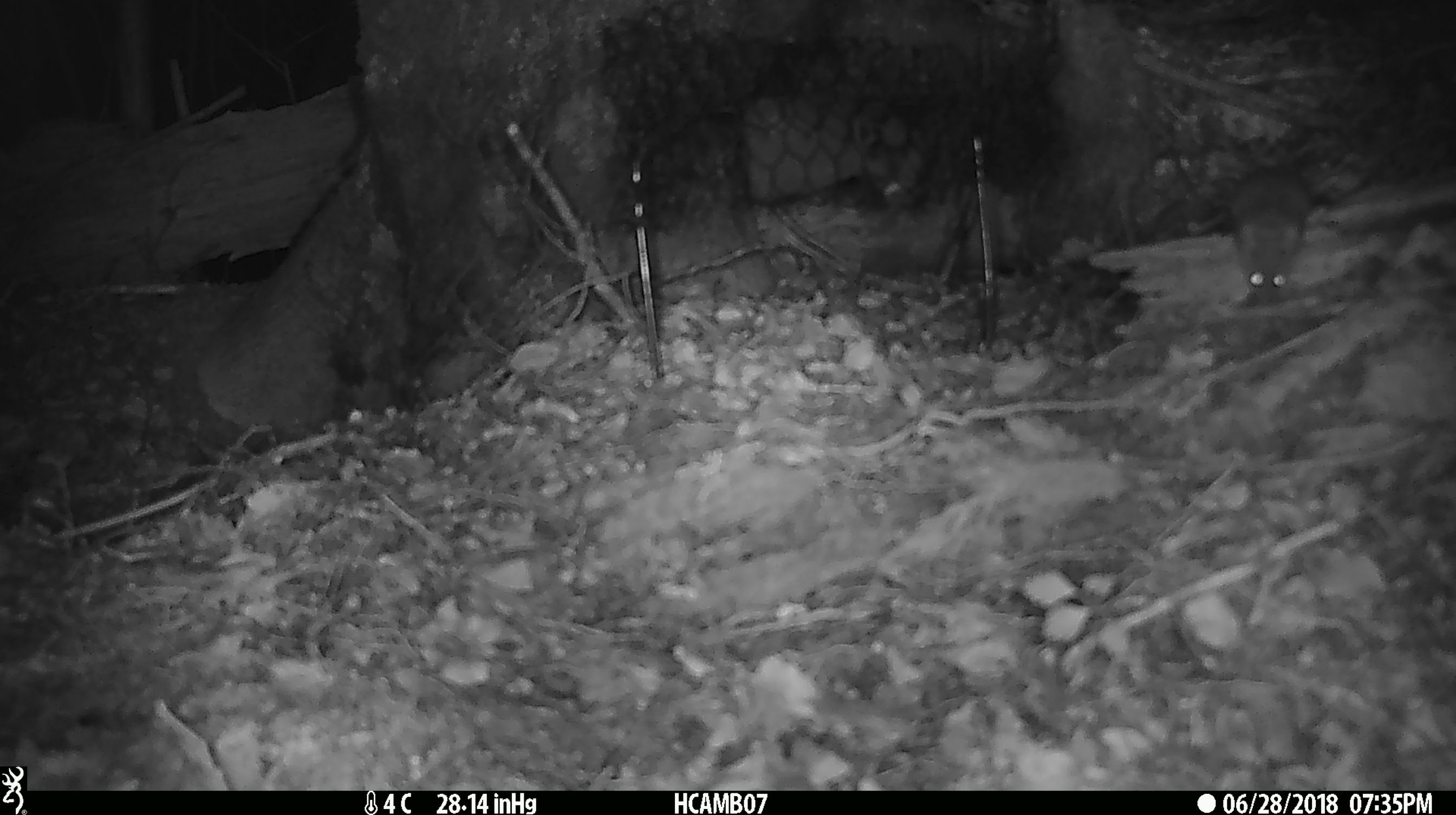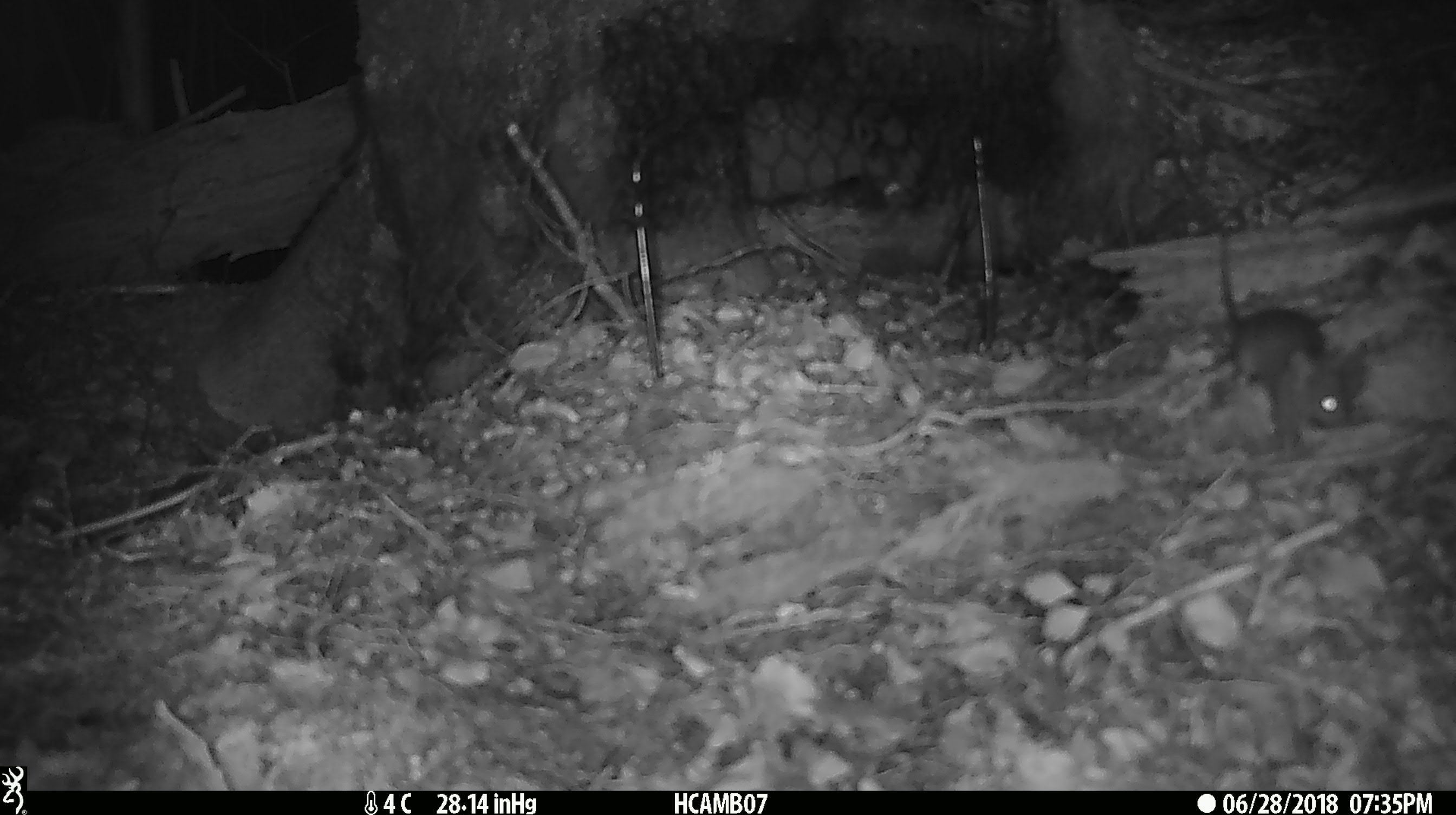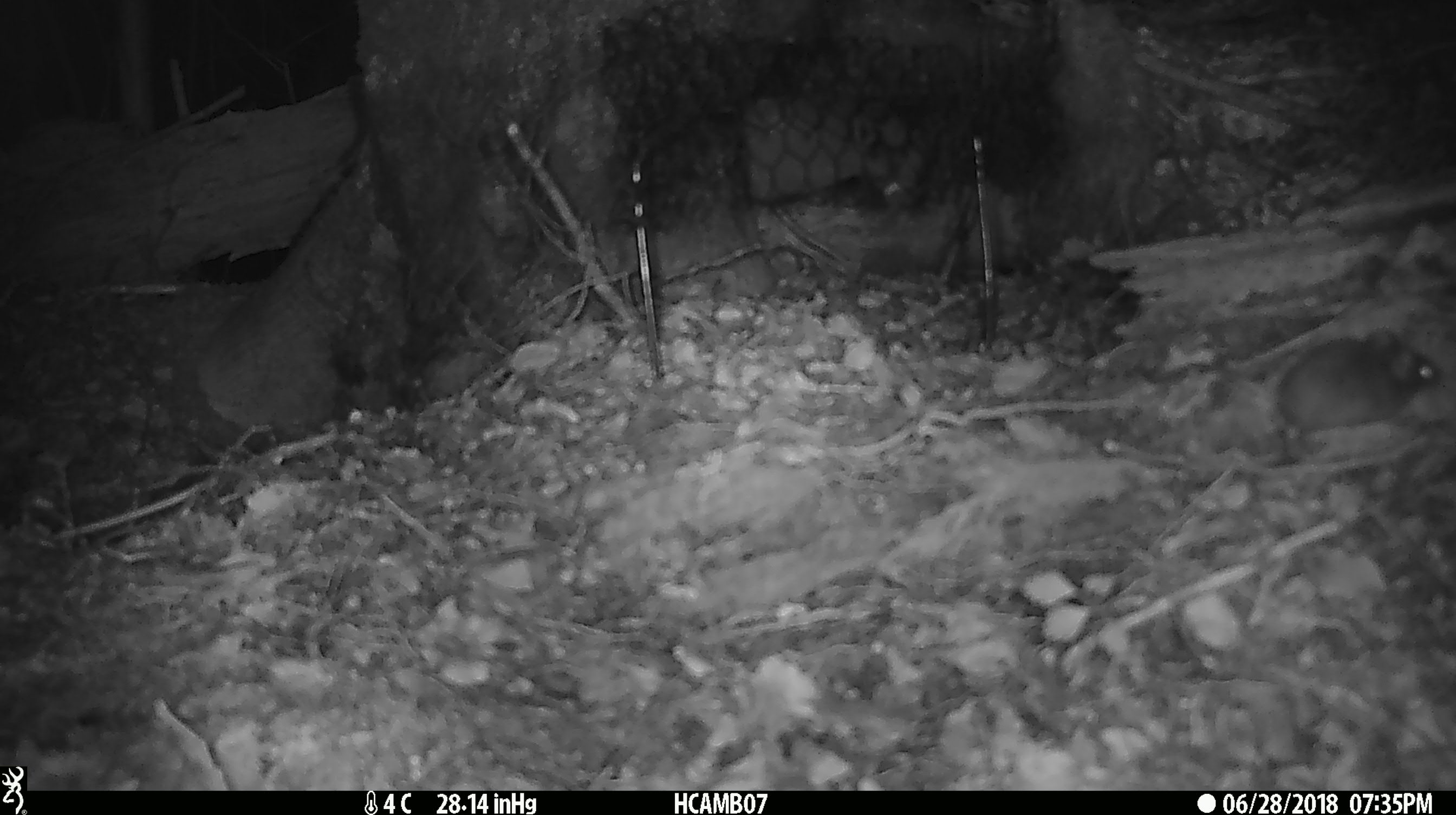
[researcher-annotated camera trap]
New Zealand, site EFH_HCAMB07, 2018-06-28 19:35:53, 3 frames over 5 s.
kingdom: Animalia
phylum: Chordata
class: Mammalia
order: Rodentia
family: Muridae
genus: Mus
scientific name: Mus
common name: mouse